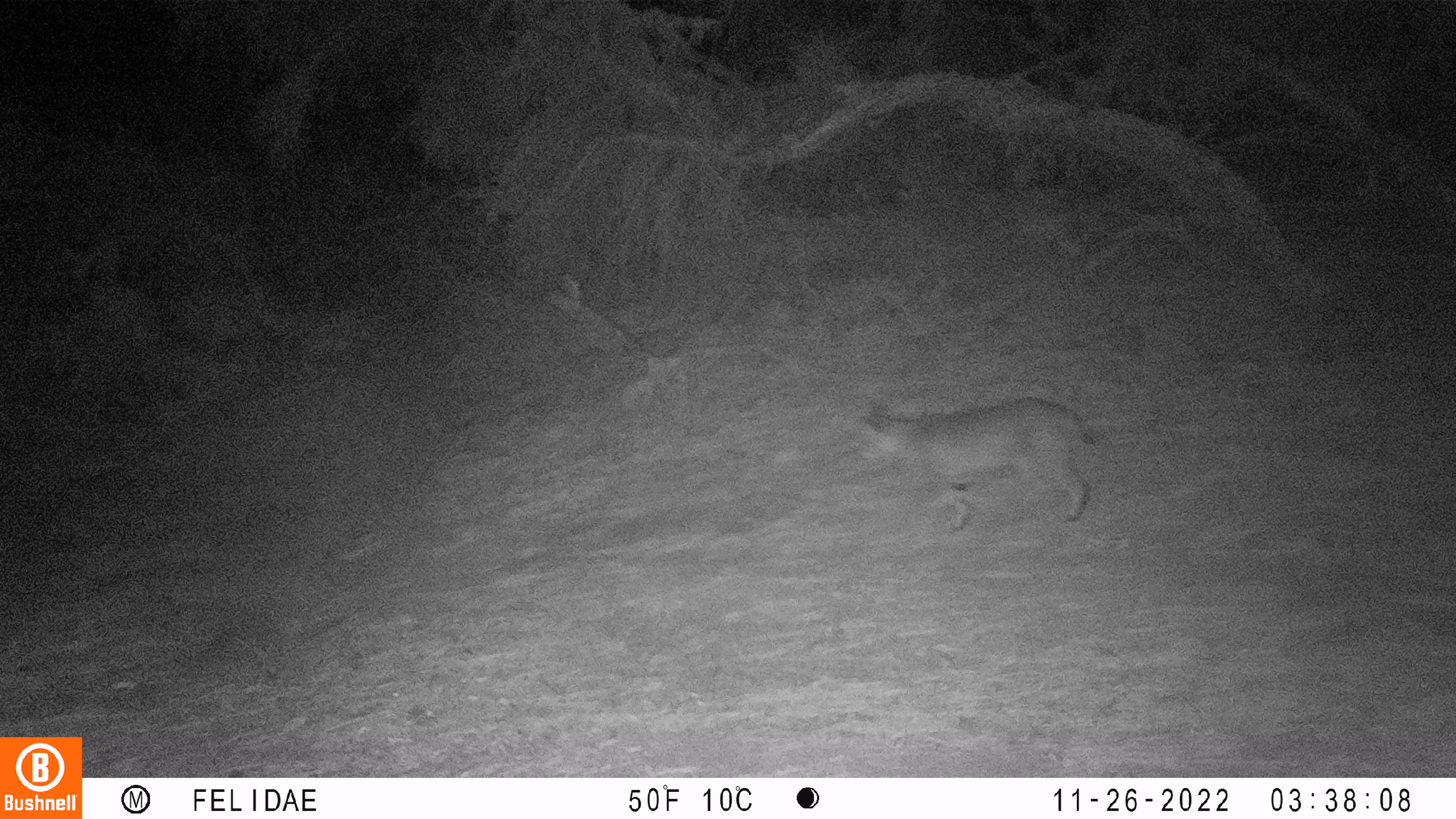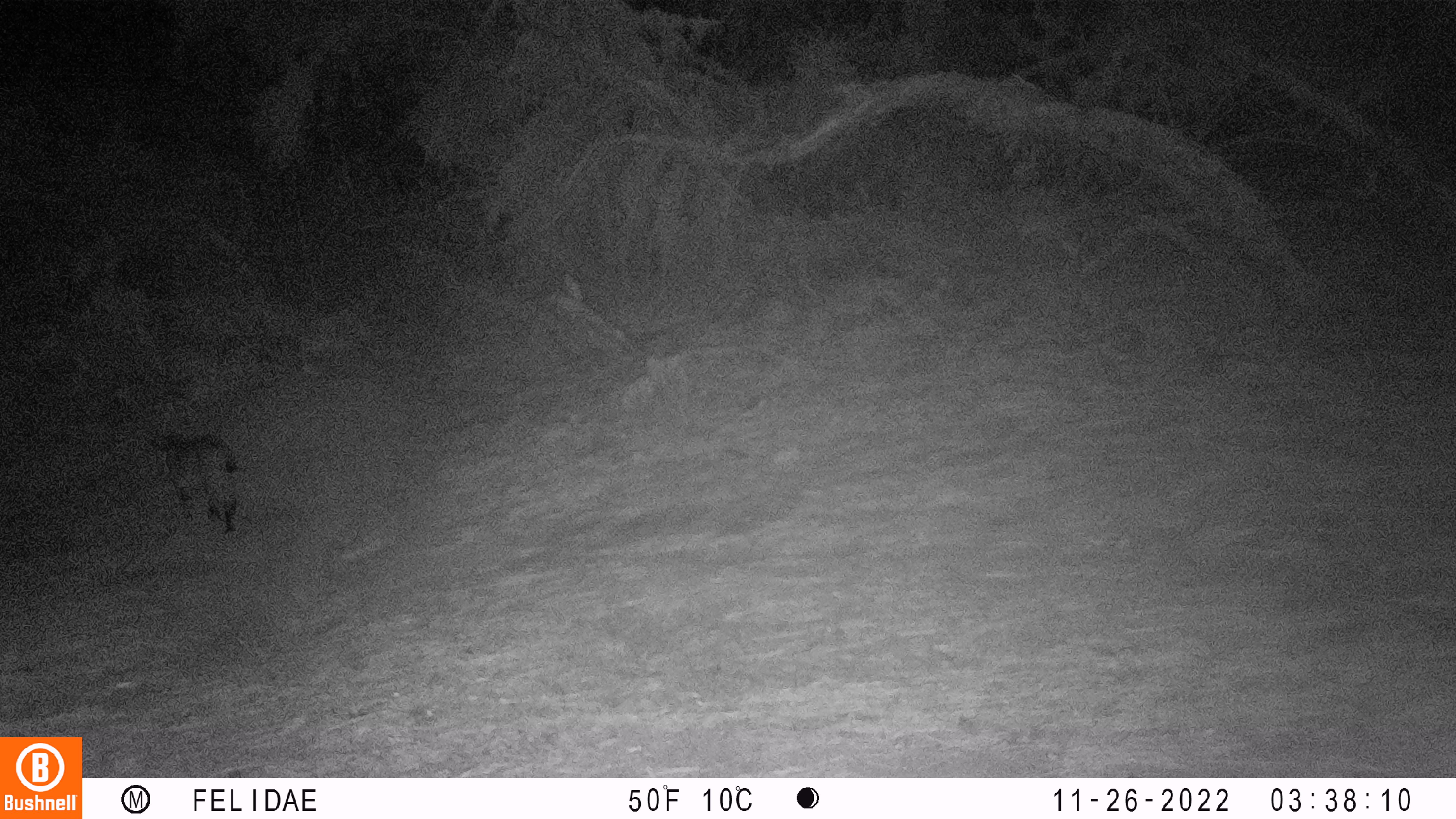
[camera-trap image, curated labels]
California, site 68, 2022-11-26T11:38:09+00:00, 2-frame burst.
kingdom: Animalia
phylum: Chordata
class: Mammalia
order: Carnivora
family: Felidae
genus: Lynx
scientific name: Lynx rufus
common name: bobcat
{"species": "bobcat (Lynx rufus)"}